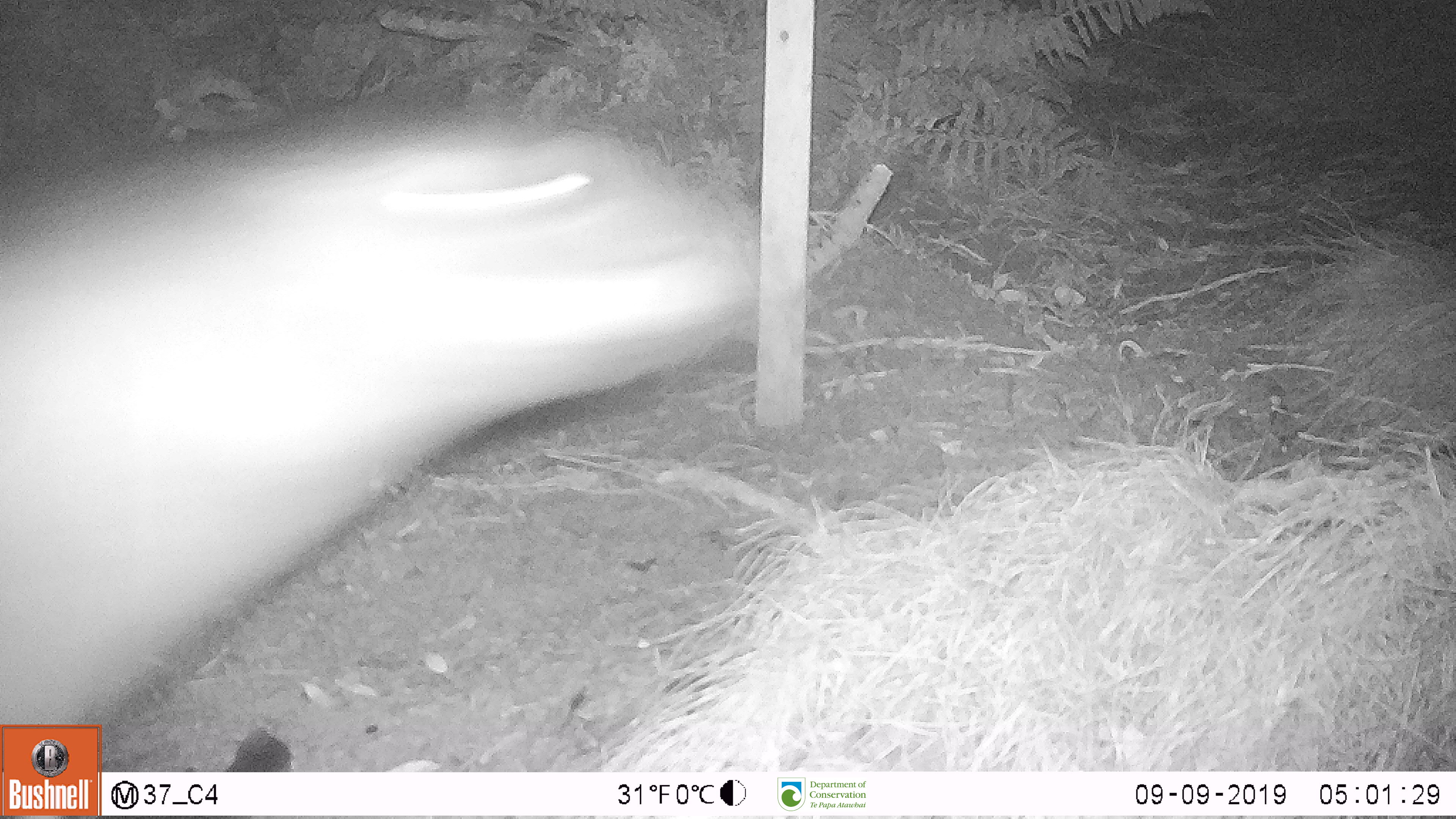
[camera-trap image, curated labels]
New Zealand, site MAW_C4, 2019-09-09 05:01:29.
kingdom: Animalia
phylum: Chordata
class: Mammalia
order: Carnivora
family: Otariidae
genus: Phocarctos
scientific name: Phocarctos hookeri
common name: new zealand sea lion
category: sealion